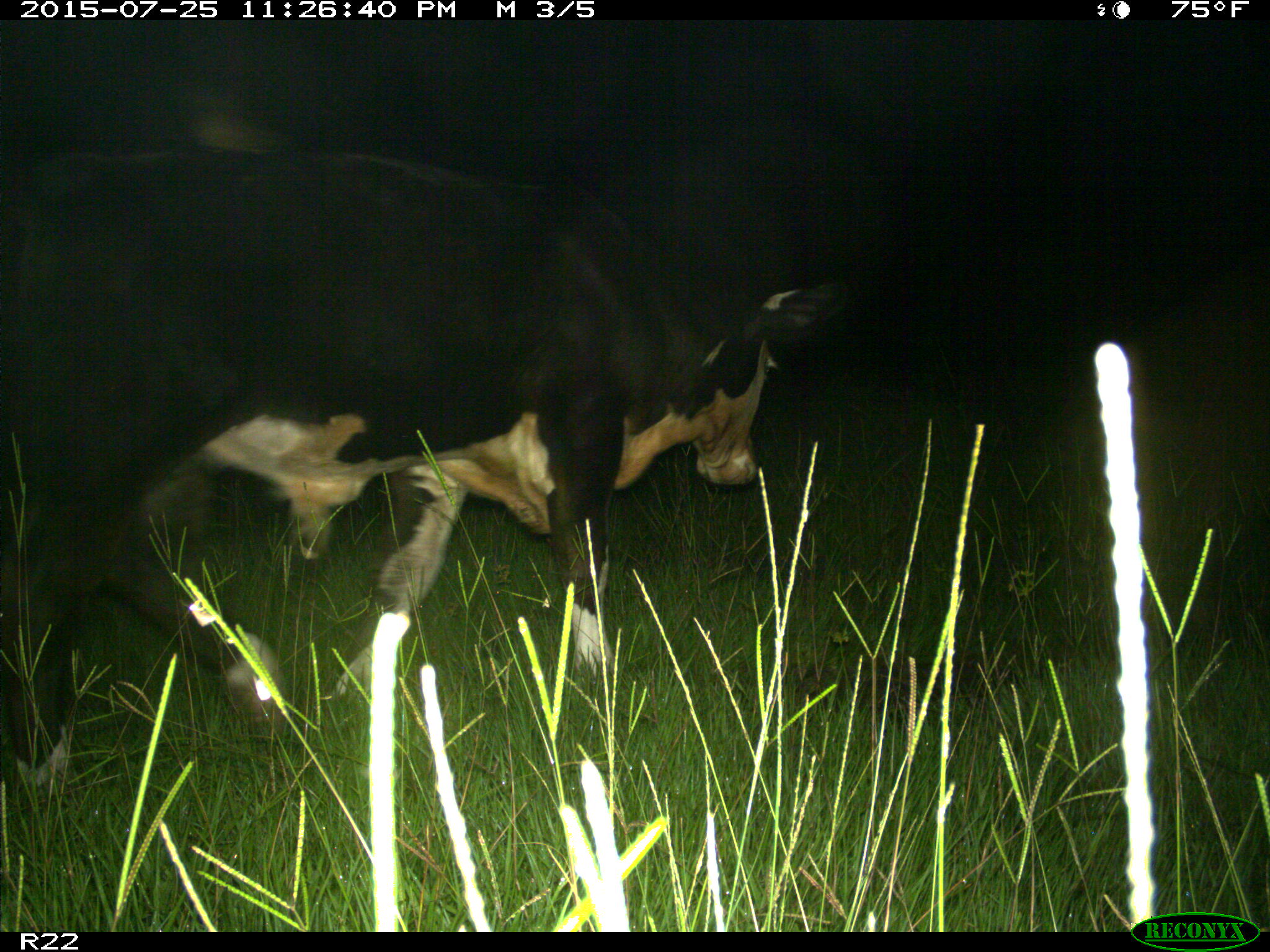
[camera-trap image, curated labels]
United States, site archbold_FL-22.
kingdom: Animalia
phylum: Chordata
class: Mammalia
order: Artiodactyla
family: Bovidae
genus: Bos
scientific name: Bos taurus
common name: domestic cow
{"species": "Bos taurus (domestic cow)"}